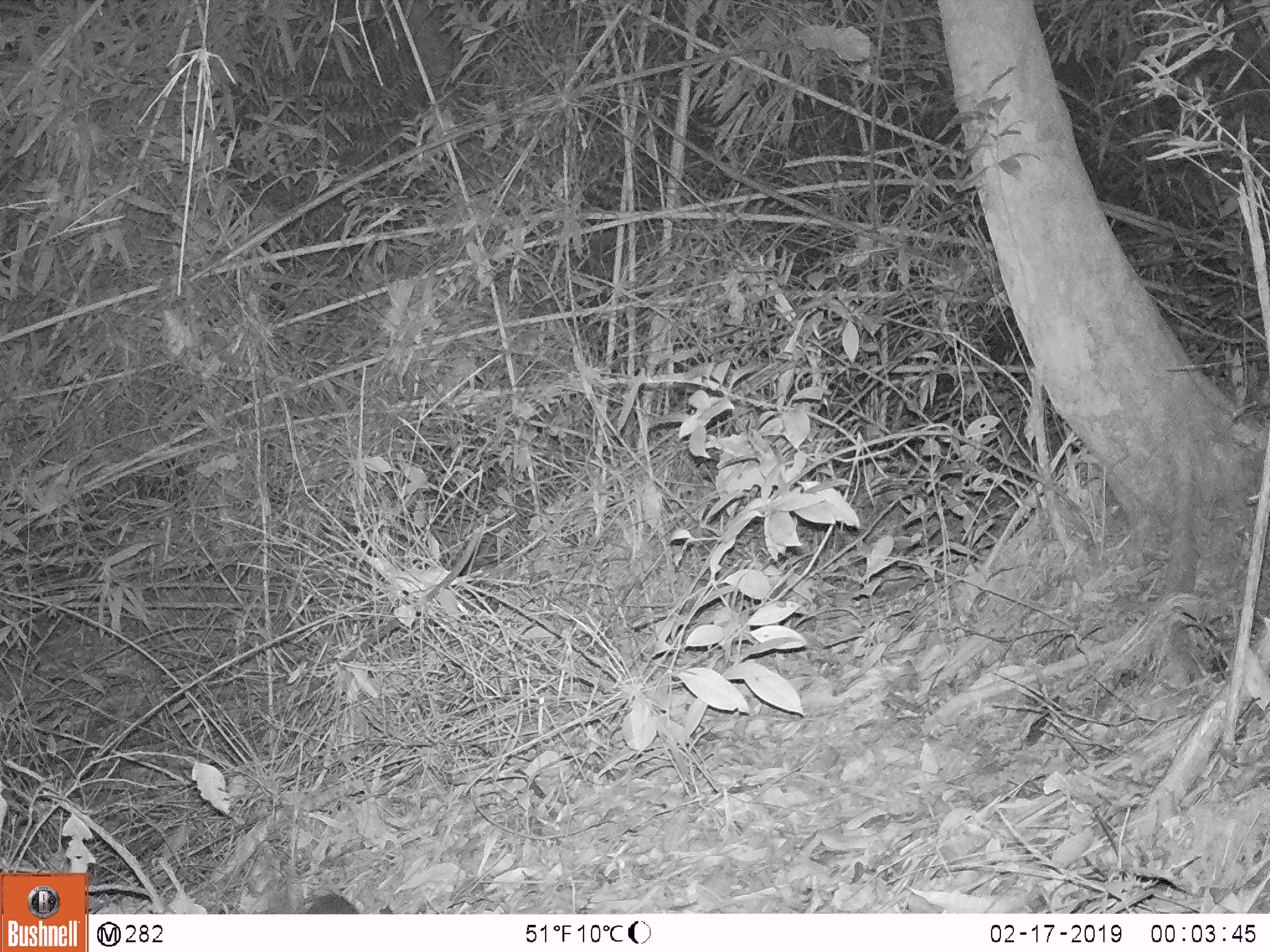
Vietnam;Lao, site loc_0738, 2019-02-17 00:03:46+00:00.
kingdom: Animalia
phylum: Chordata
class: Mammalia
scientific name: Mammalia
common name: mammal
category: unidentified small mammal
Unidentified small mammal (mammal) (Mammalia). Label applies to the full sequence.